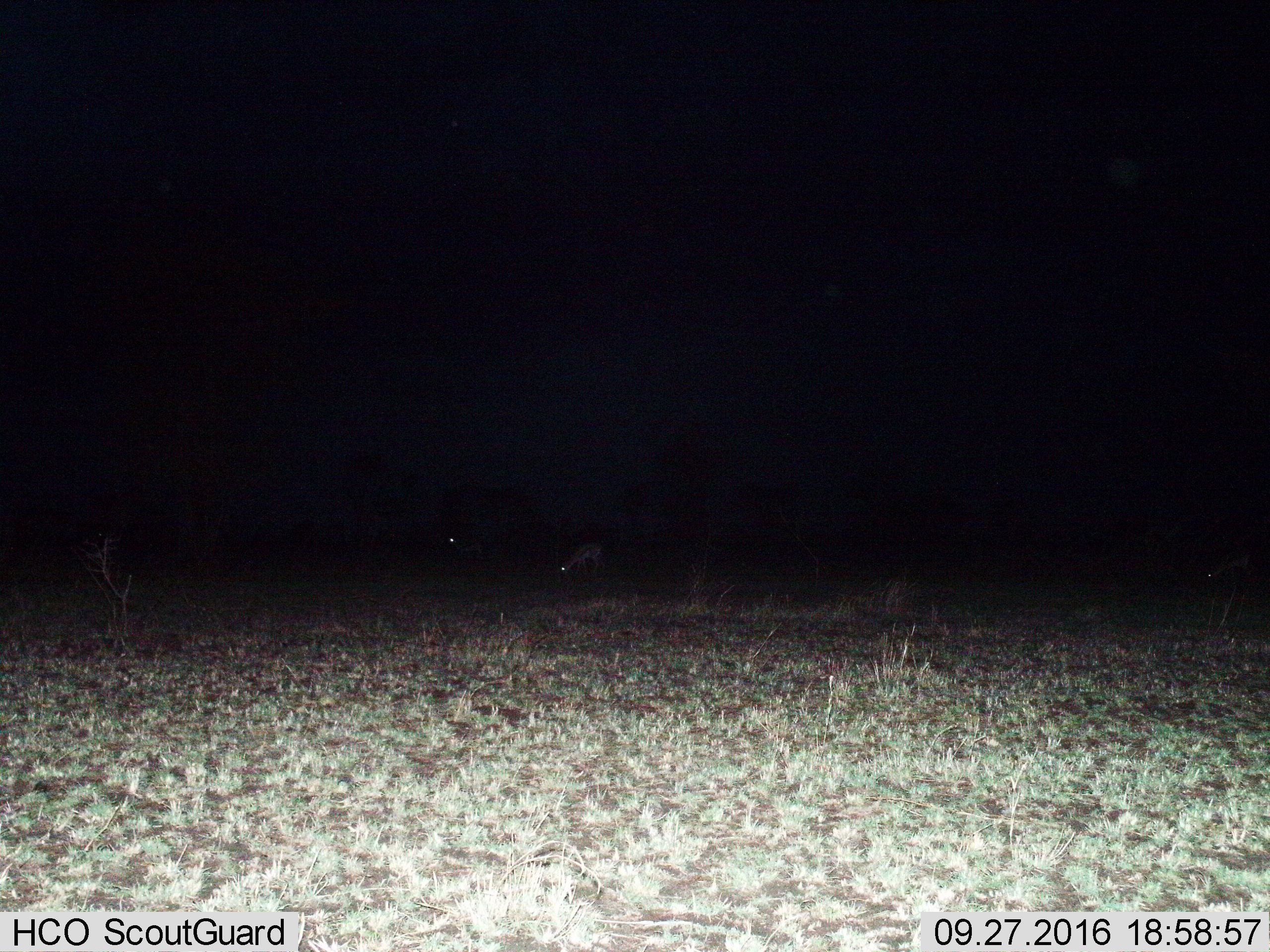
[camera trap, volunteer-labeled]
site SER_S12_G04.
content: unidentified animal